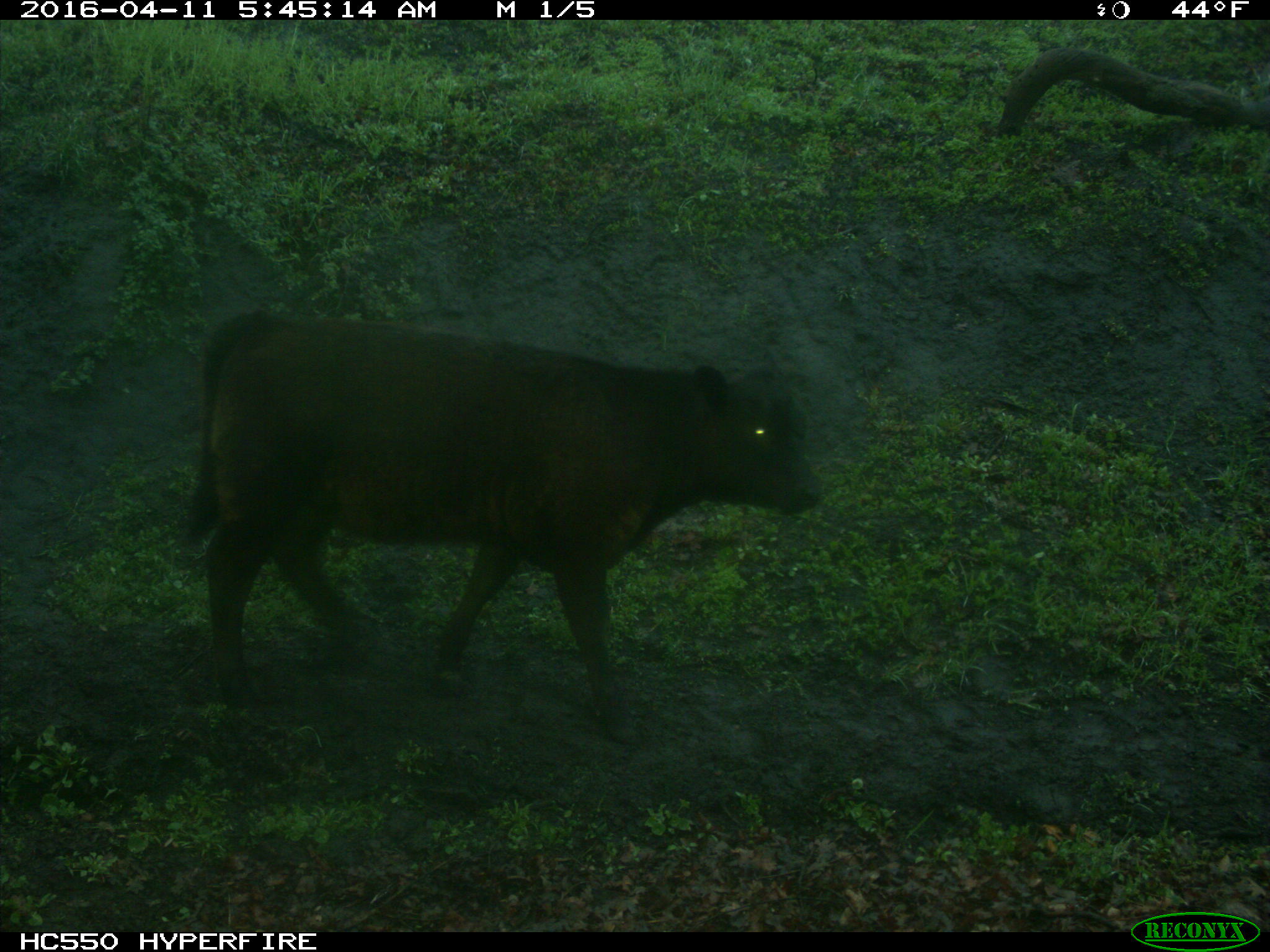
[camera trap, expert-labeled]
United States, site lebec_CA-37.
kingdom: Animalia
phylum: Chordata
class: Mammalia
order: Artiodactyla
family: Bovidae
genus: Bos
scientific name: Bos taurus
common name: domestic cow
Bos taurus (domestic cow).